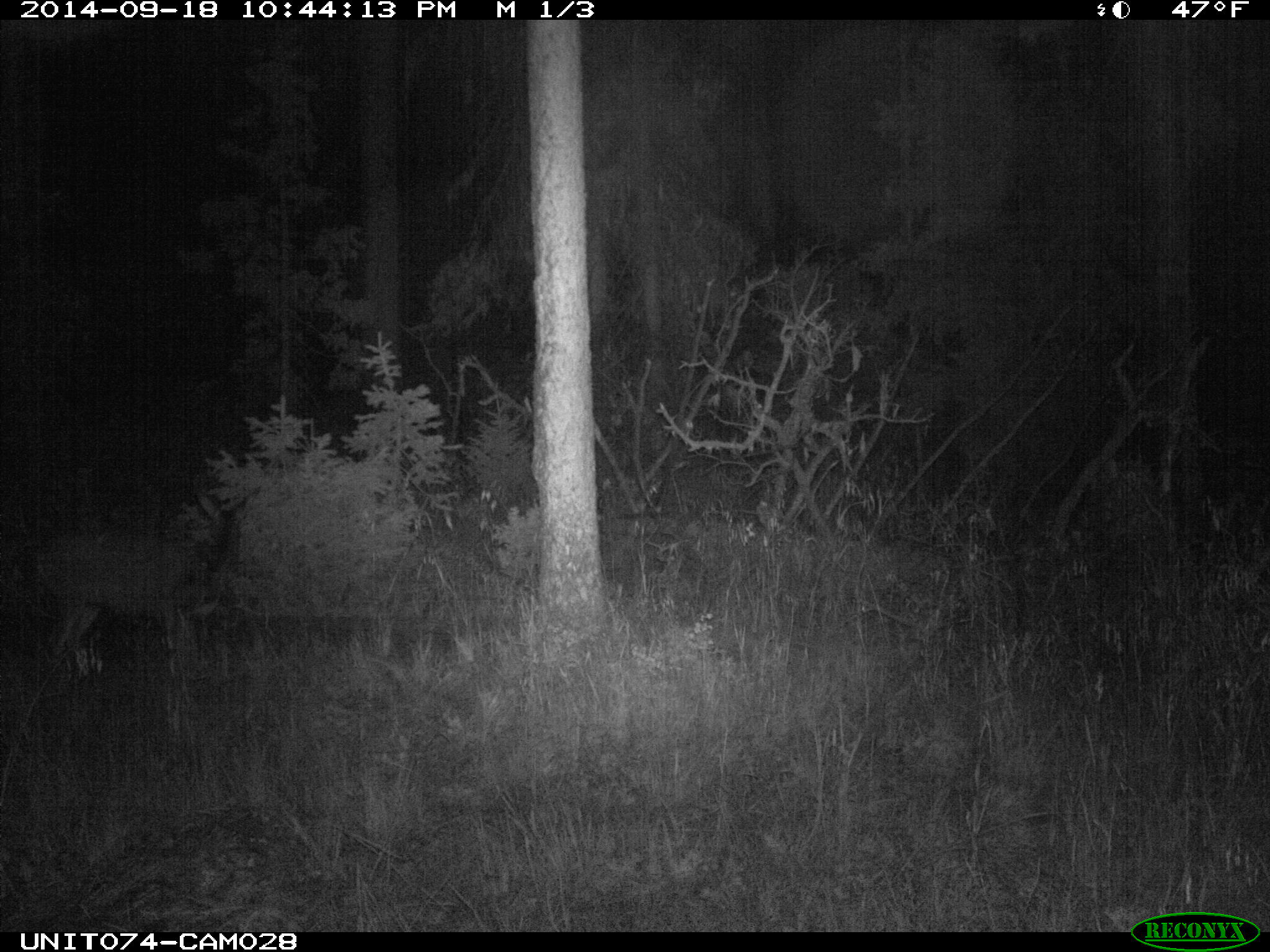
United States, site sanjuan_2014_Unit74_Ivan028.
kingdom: Animalia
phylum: Chordata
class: Mammalia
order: Artiodactyla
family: Cervidae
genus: Odocoileus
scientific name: Odocoileus hemionus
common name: mule deer